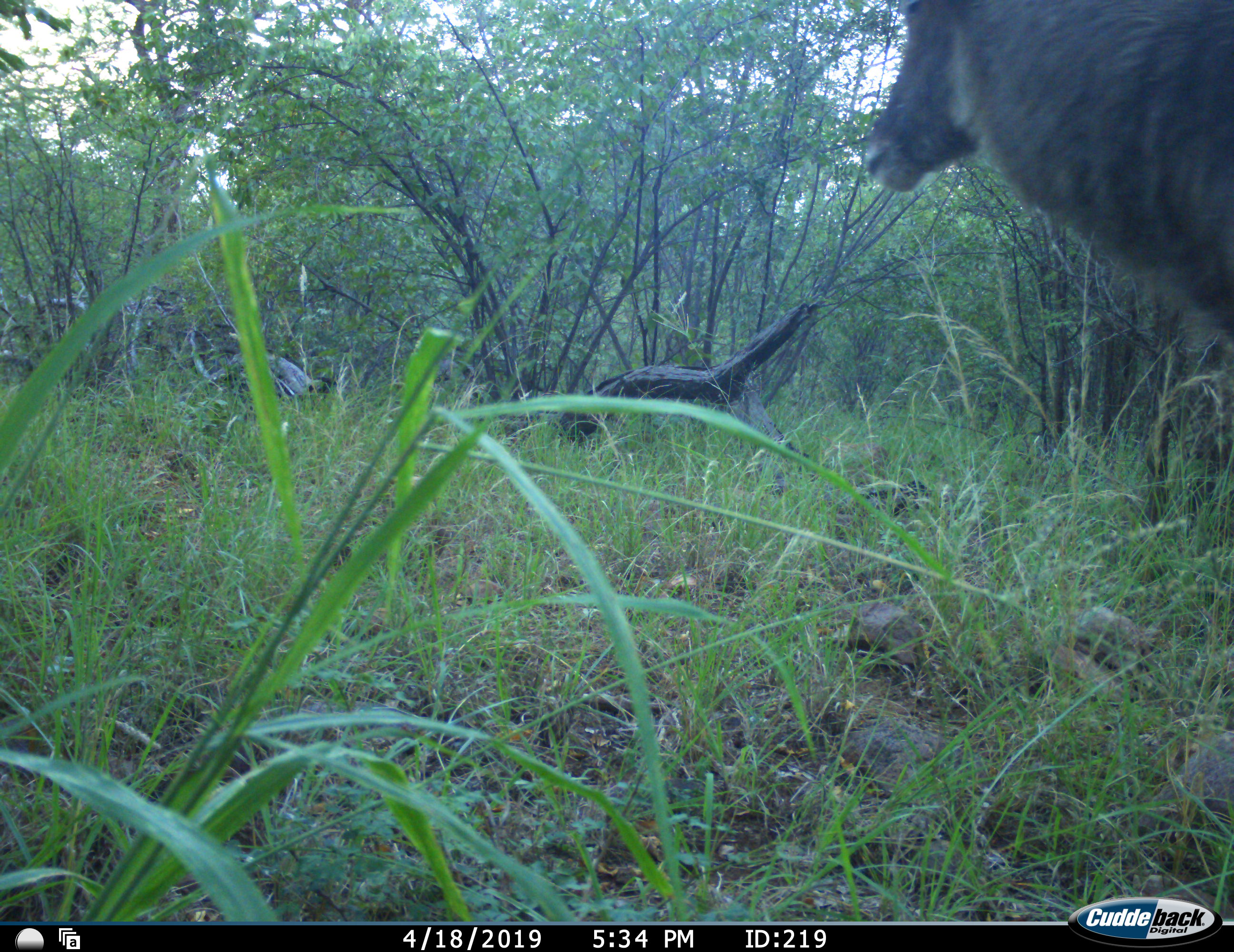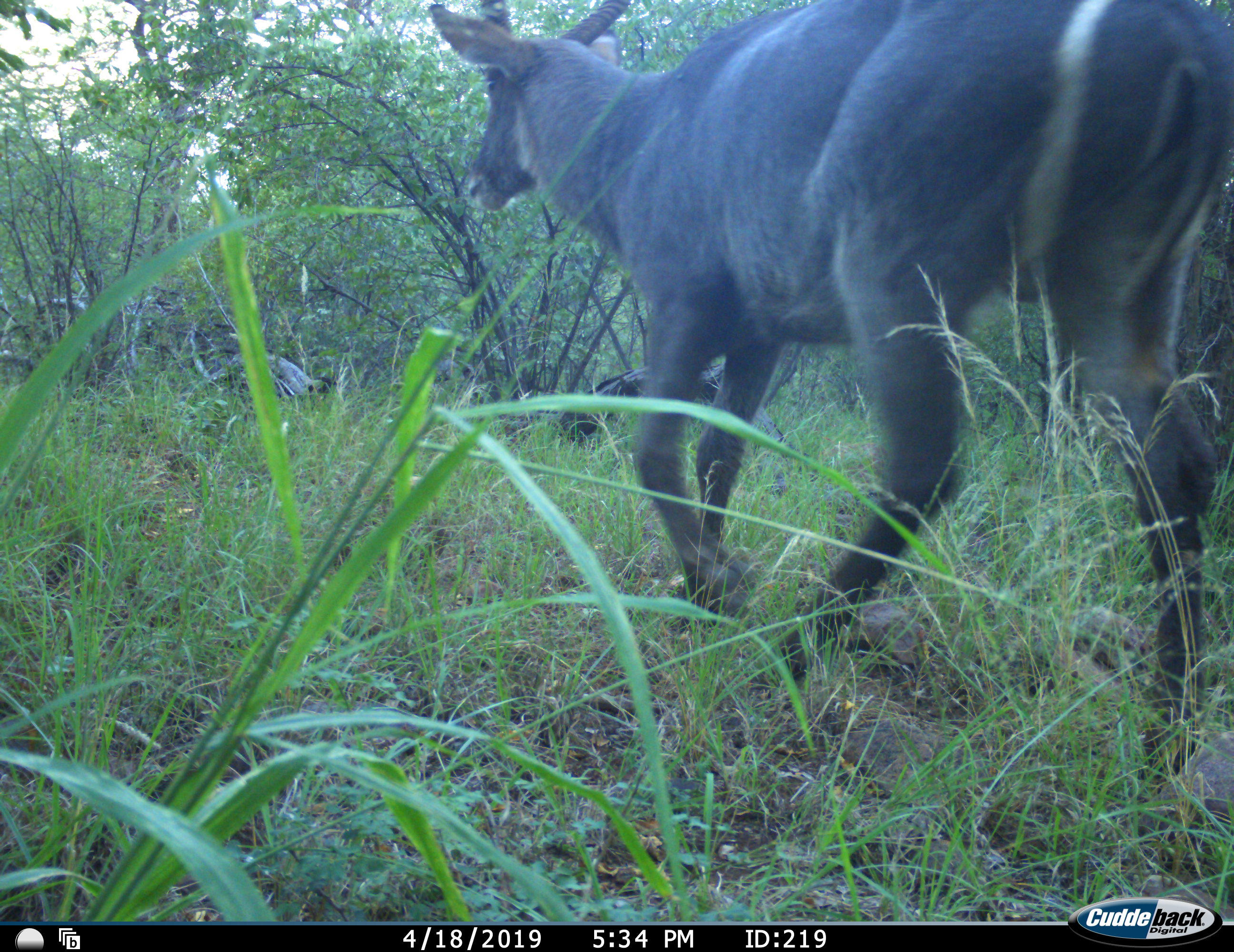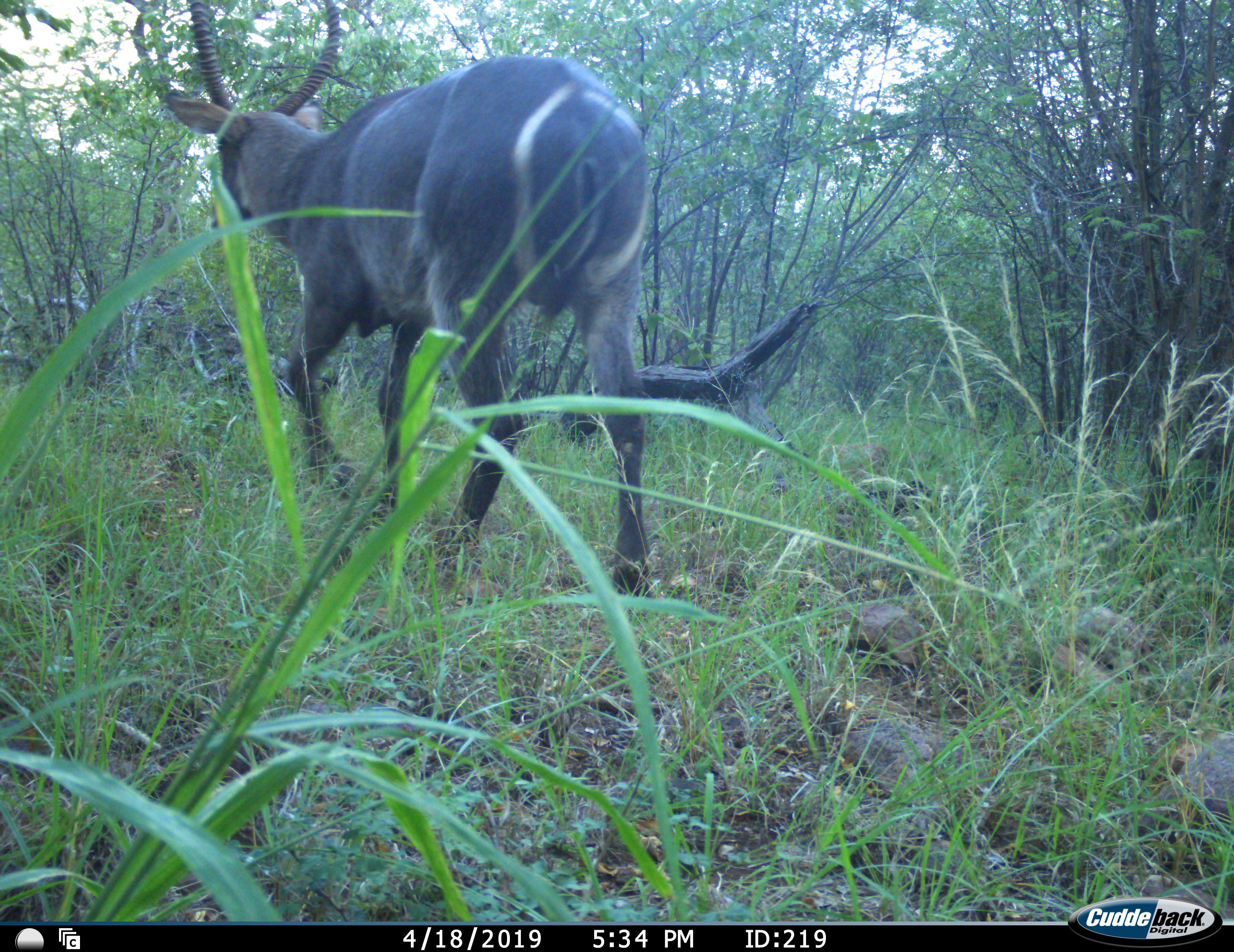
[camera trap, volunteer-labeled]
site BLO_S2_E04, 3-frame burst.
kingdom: Animalia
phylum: Chordata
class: Mammalia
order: Artiodactyla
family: Bovidae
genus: Kobus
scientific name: Kobus ellipsiprymnus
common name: waterbuck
Waterbuck (Kobus ellipsiprymnus), count 1. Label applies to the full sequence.